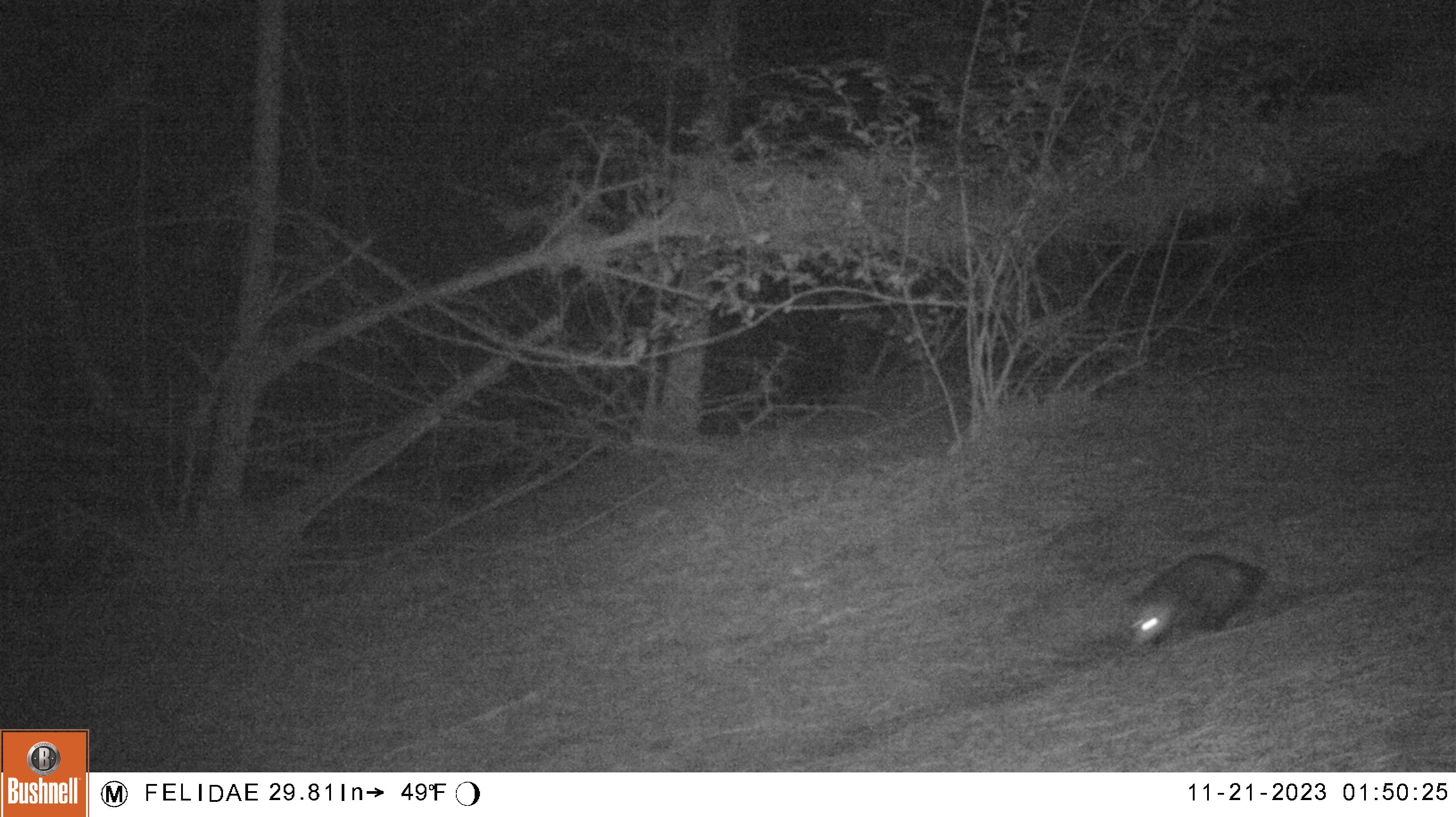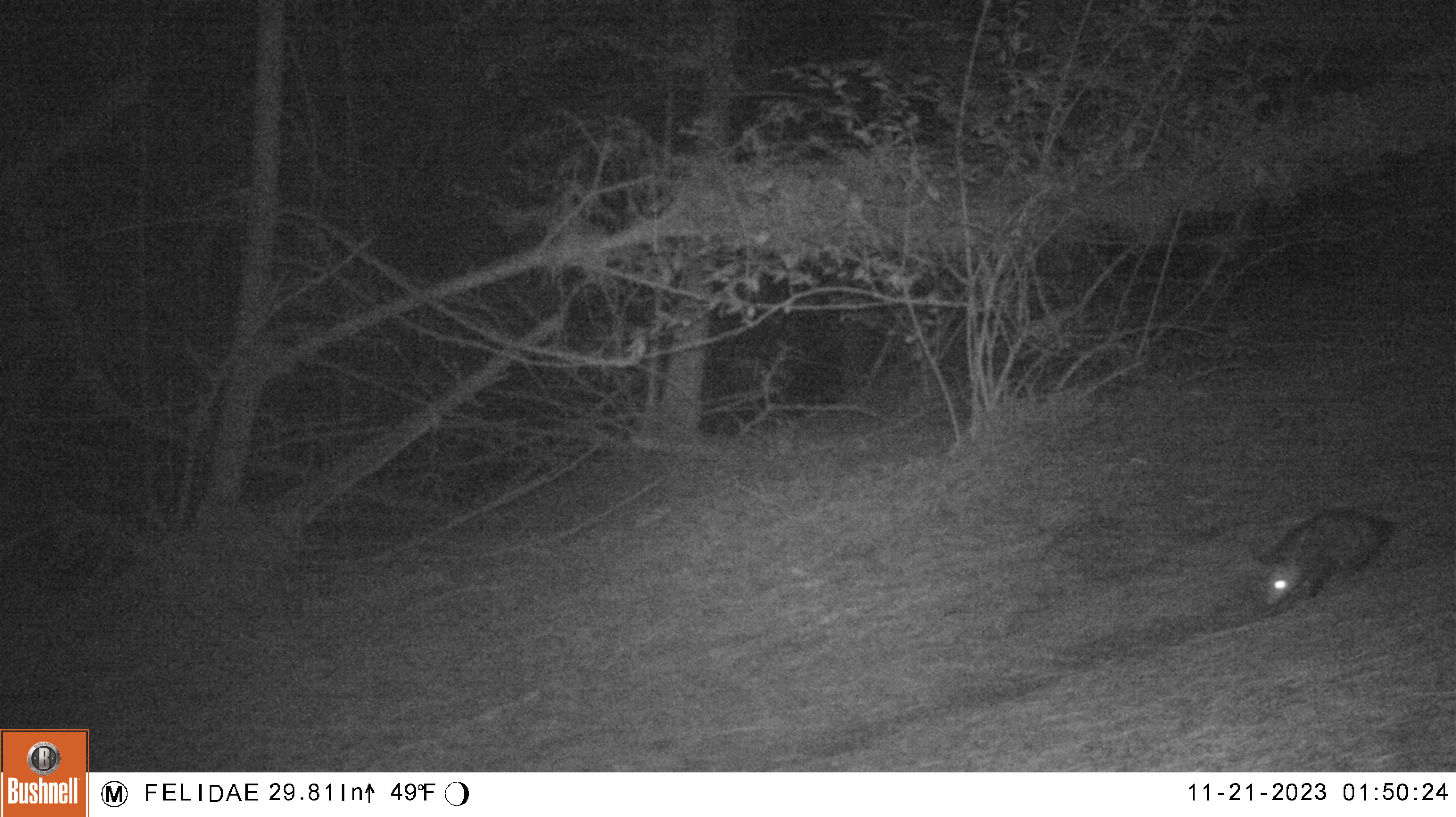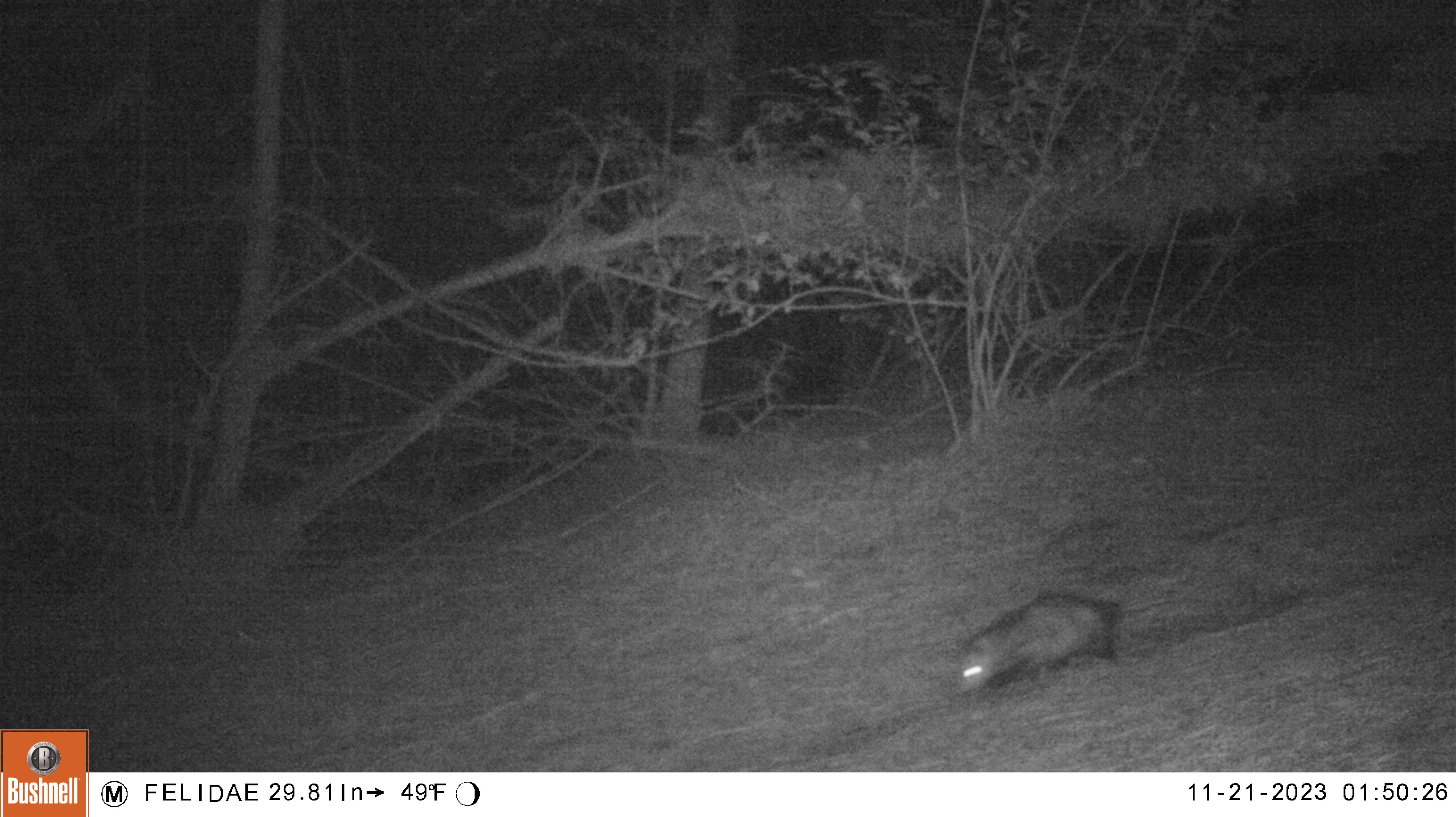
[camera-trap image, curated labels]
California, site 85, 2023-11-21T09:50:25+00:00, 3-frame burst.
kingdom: Animalia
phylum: Chordata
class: Mammalia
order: Didelphimorphia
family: Didelphidae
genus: Didelphis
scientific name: Didelphis virginiana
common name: virginia opossum